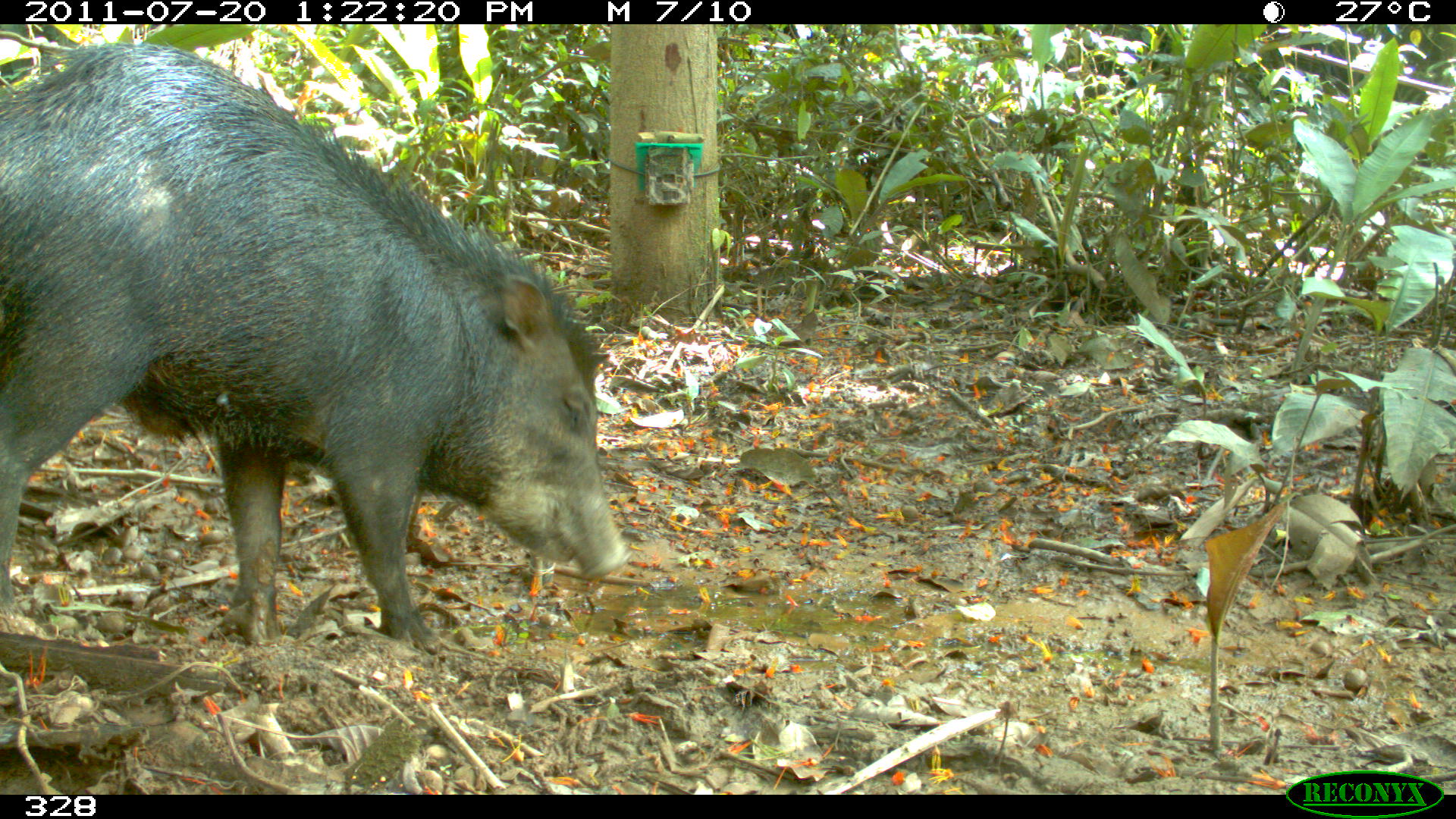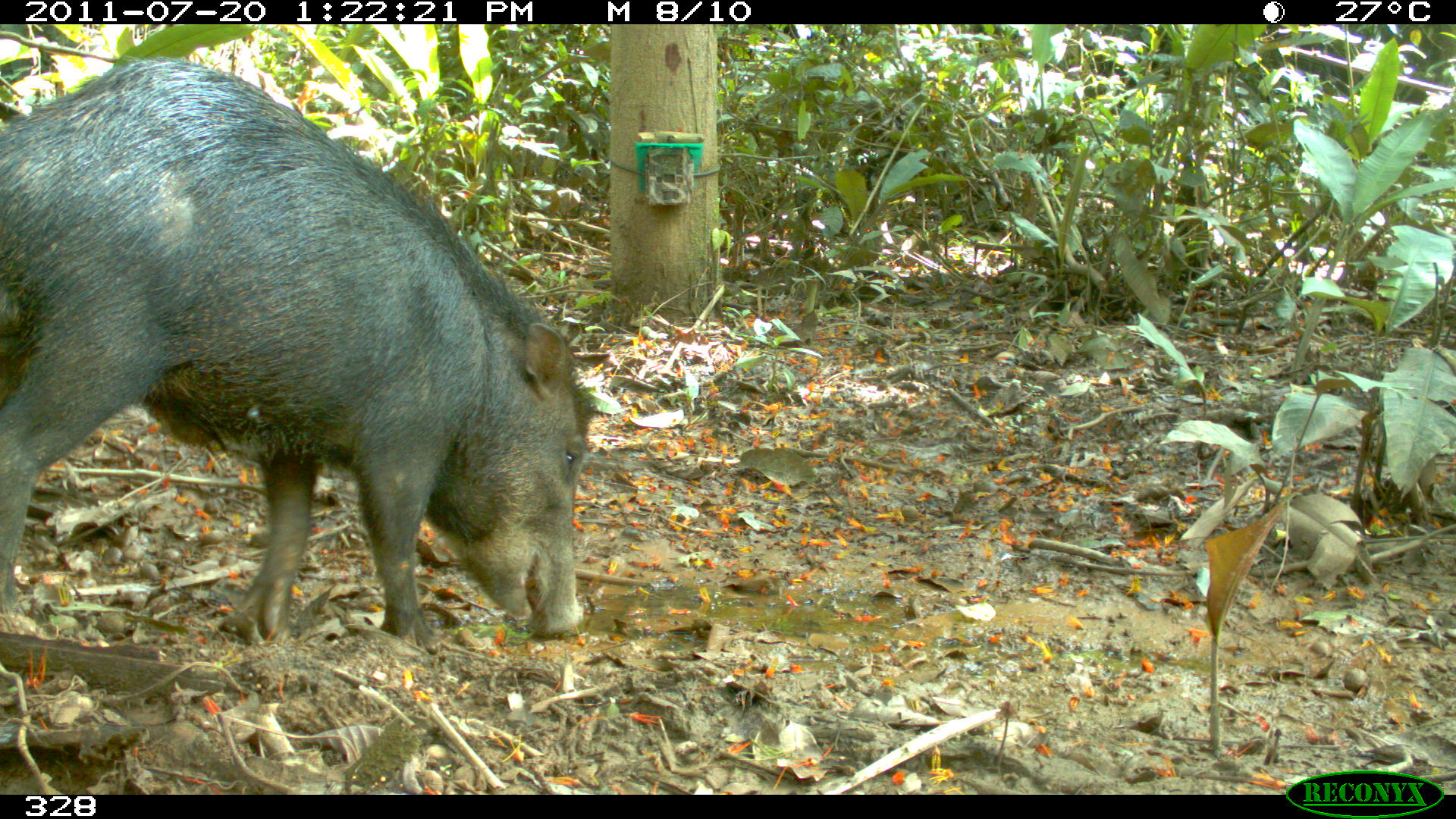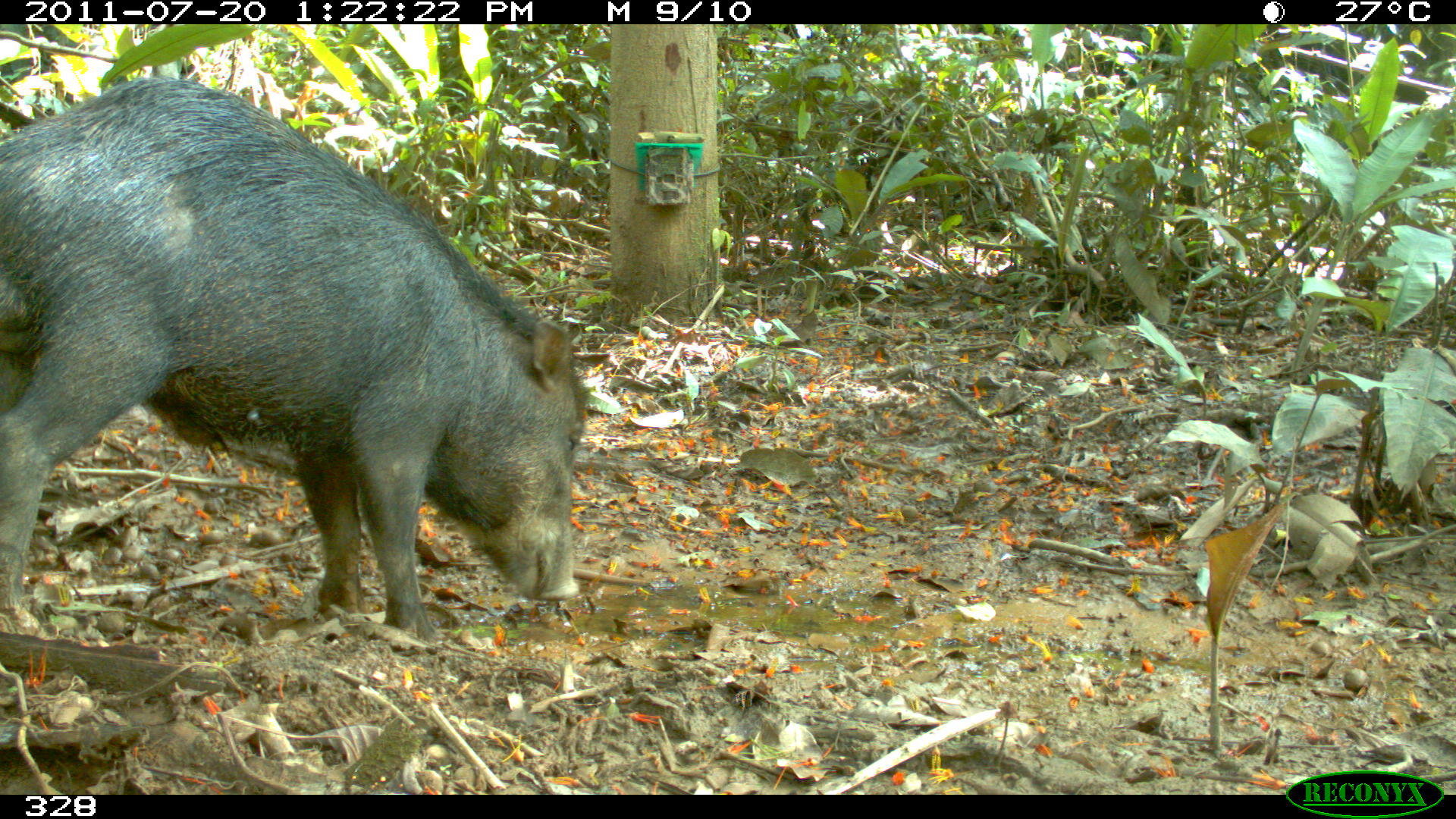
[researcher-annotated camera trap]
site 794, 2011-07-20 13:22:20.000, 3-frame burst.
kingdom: Animalia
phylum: Chordata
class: Mammalia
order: Artiodactyla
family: Tayassuidae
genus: Tayassu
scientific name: Tayassu pecari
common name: white-lipped peccary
Tayassu pecari (white-lipped peccary).